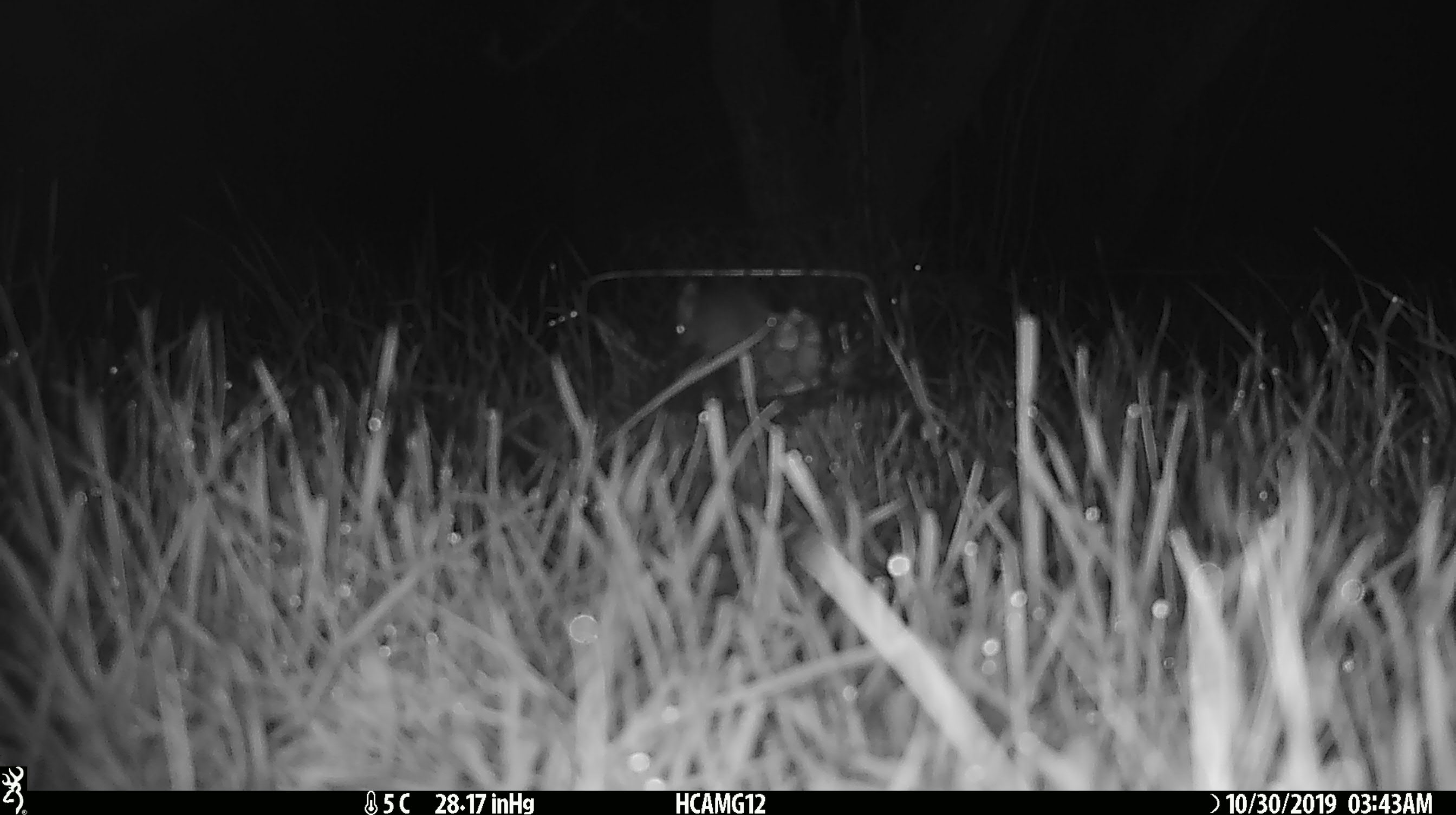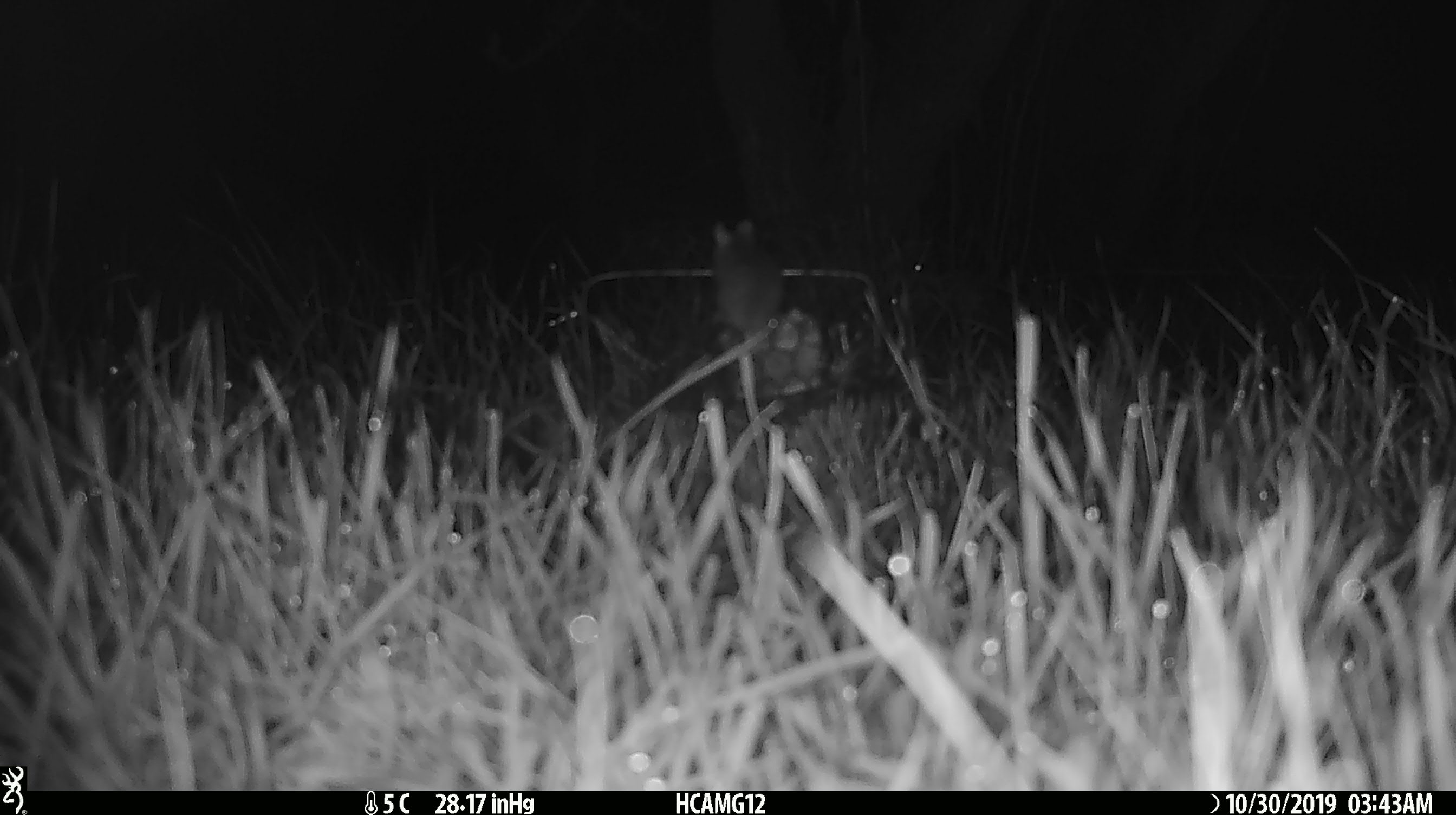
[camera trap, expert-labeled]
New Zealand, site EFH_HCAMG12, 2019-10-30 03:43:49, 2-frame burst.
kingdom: Animalia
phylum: Chordata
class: Mammalia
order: Rodentia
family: Muridae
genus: Mus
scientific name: Mus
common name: mouse